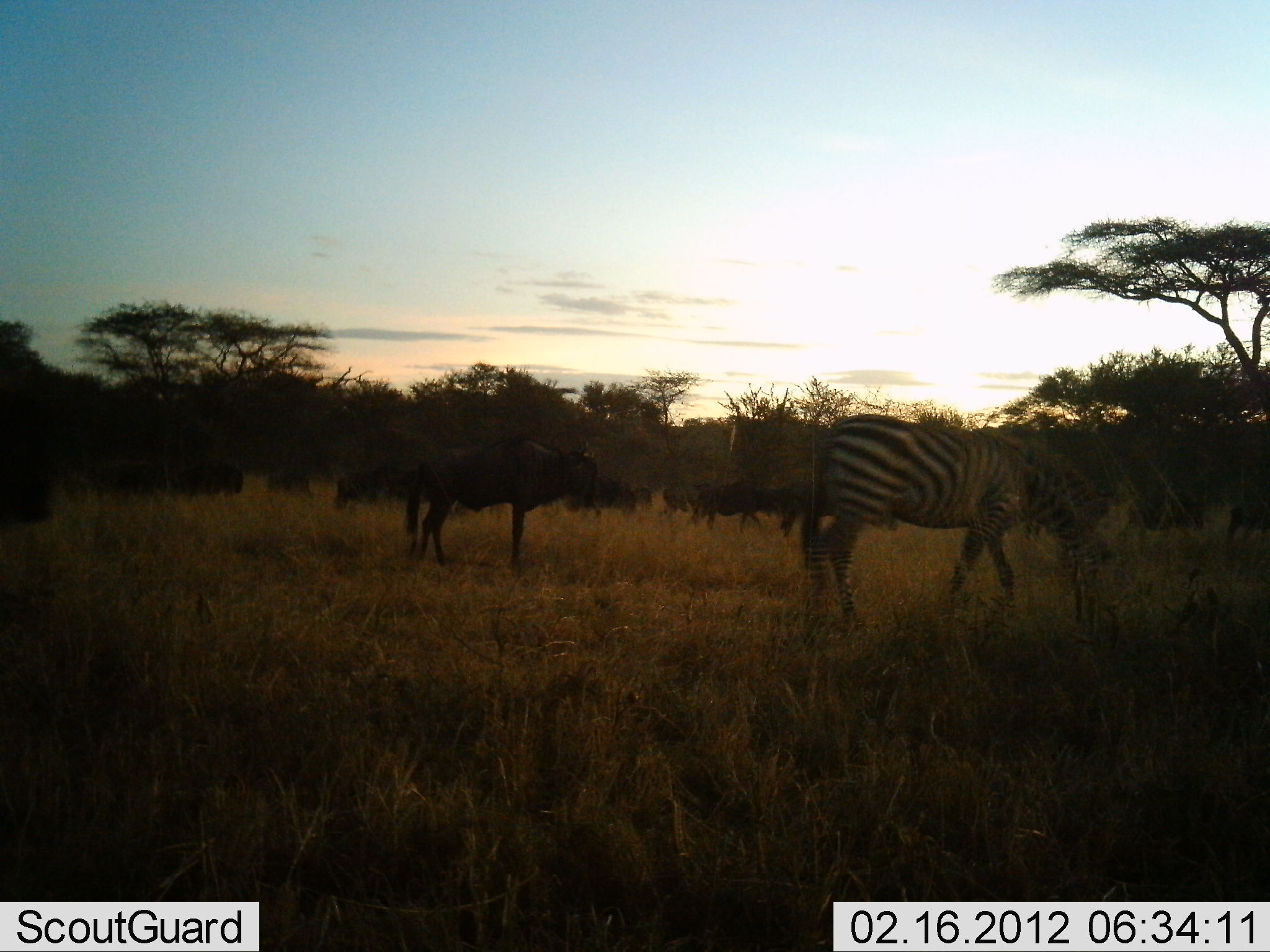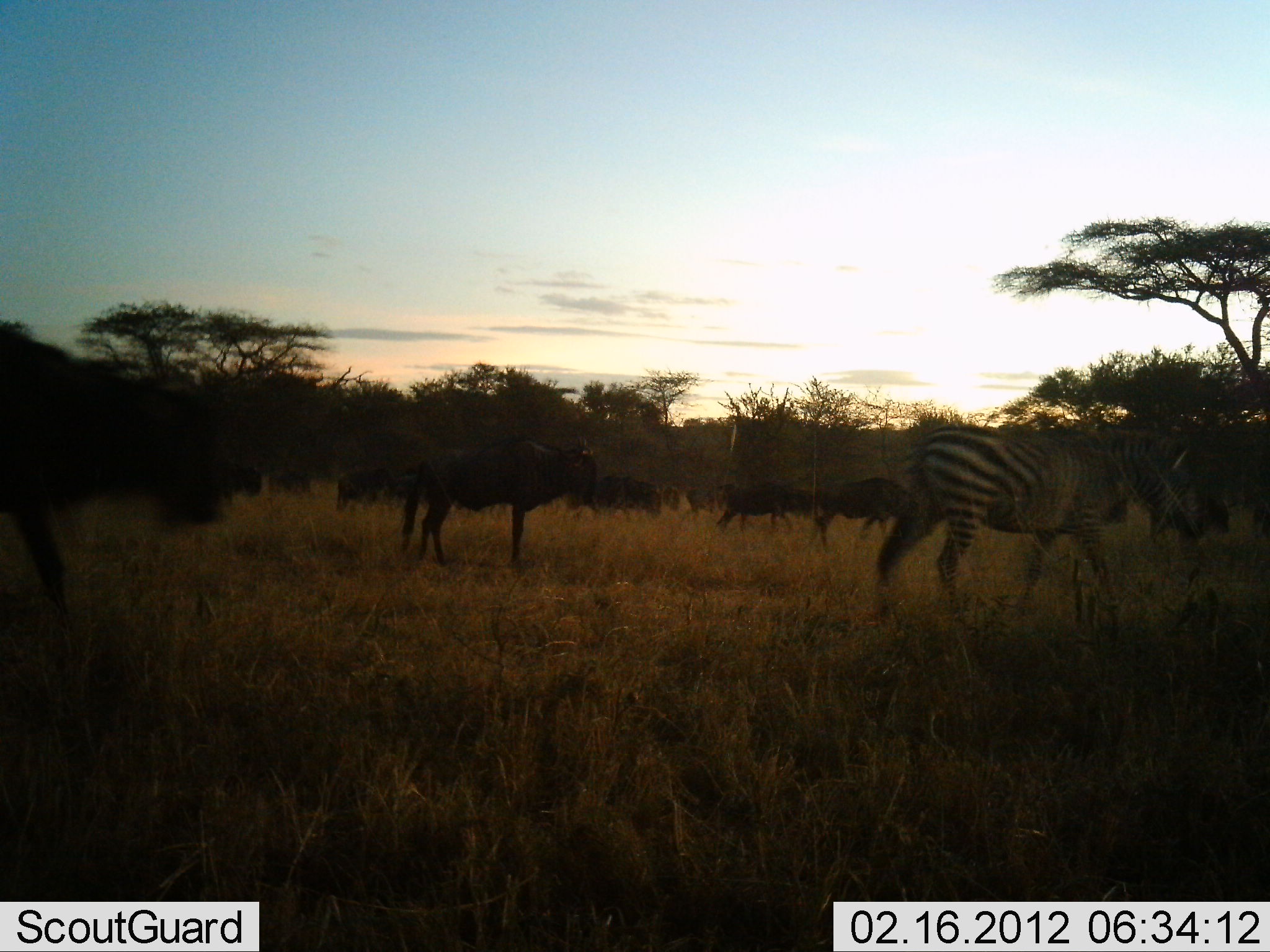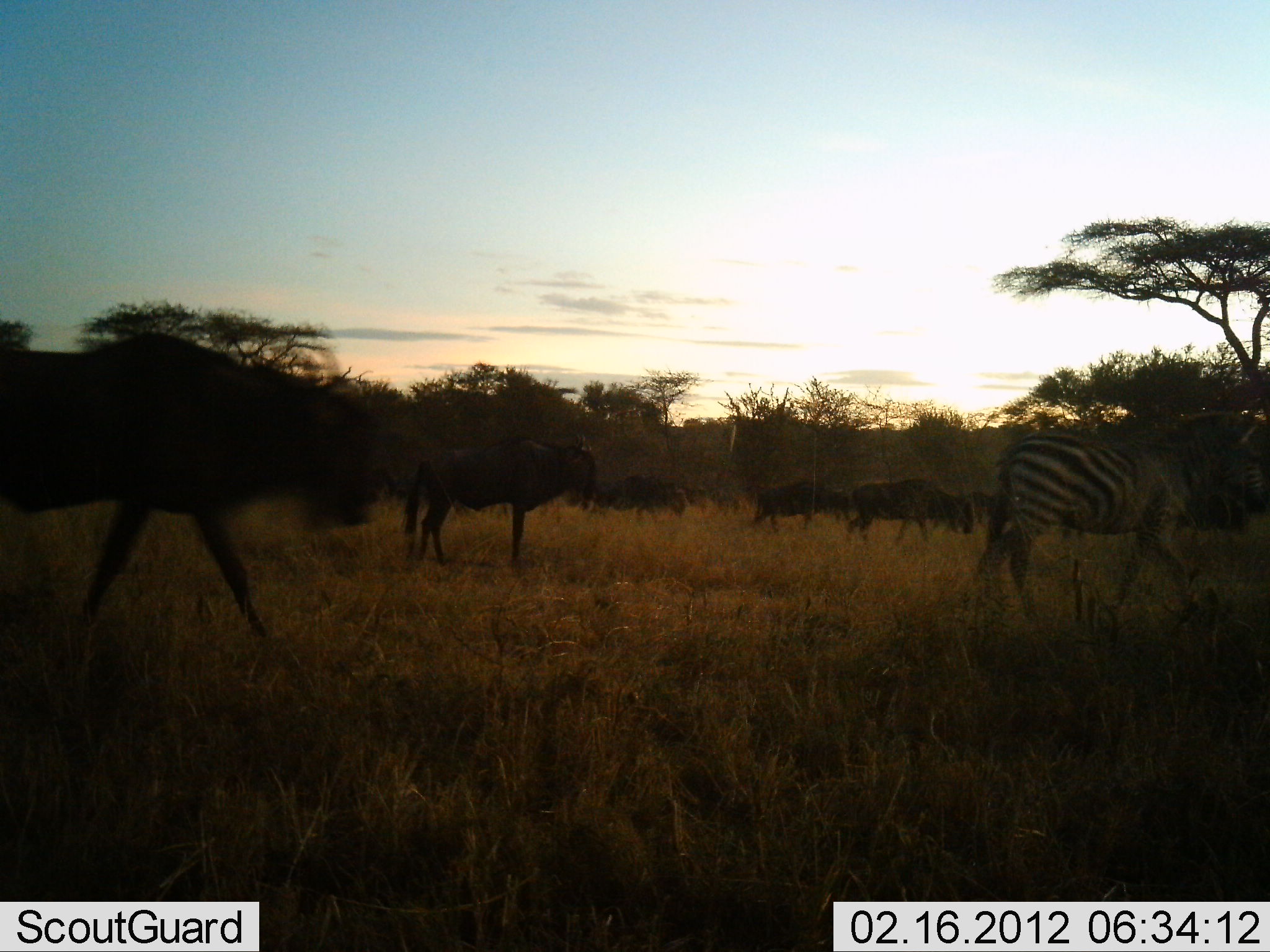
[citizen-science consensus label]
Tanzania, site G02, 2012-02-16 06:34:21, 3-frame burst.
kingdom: Animalia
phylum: Chordata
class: Mammalia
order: Artiodactyla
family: Bovidae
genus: Connochaetes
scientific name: Connochaetes taurinus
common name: blue wildebeest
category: wildebeest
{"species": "wildebeest (blue wildebeest) (Connochaetes taurinus)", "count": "11-50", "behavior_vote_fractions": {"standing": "23%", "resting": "0%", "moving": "100%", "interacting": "0%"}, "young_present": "8%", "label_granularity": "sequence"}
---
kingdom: Animalia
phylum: Chordata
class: Mammalia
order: Perissodactyla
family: Equidae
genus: Equus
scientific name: Equus quagga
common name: plains zebra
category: zebra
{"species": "zebra (plains zebra) (Equus quagga)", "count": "1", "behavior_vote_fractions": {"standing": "29%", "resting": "0%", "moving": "71%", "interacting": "0%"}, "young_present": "0%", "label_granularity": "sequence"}